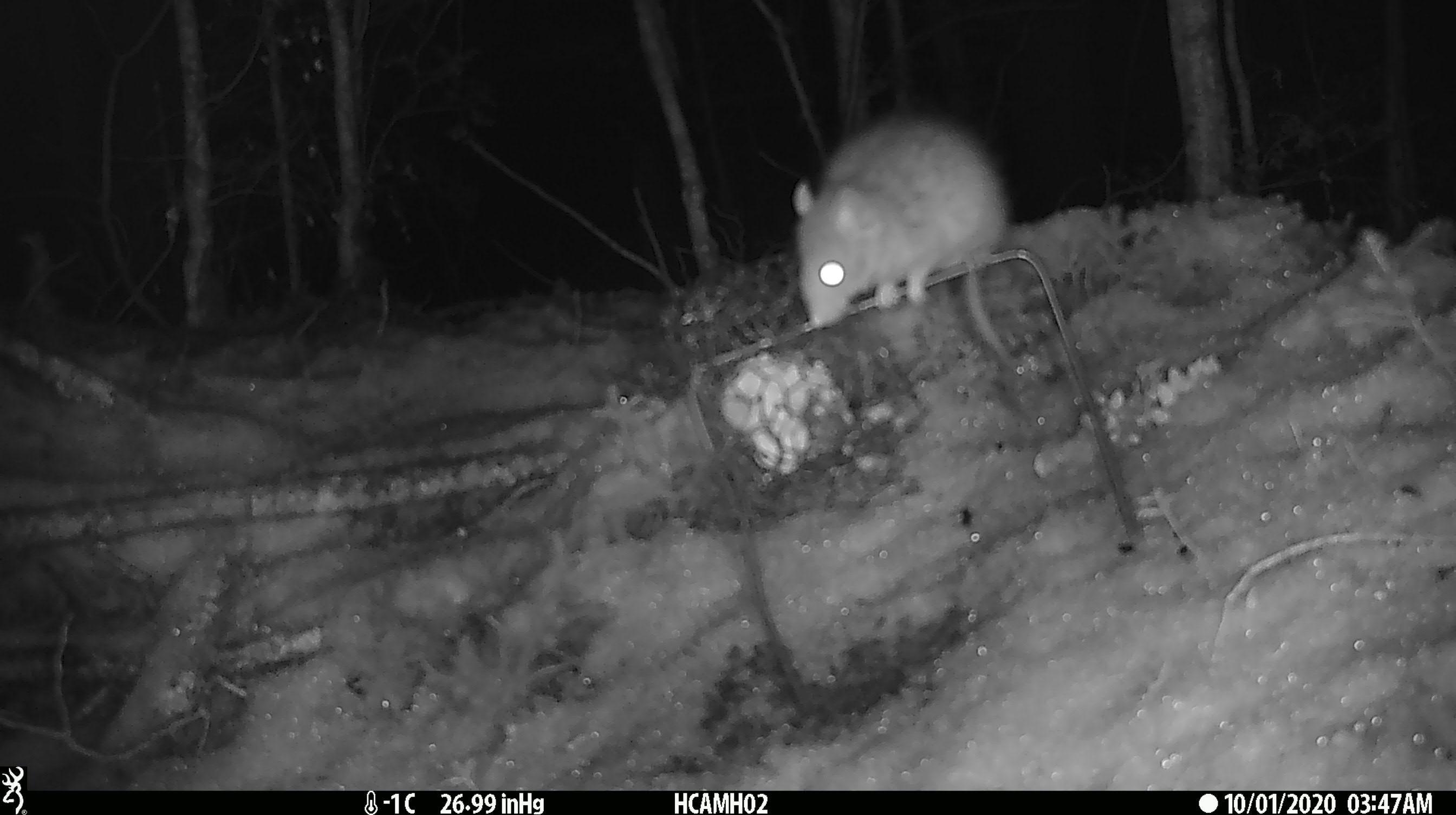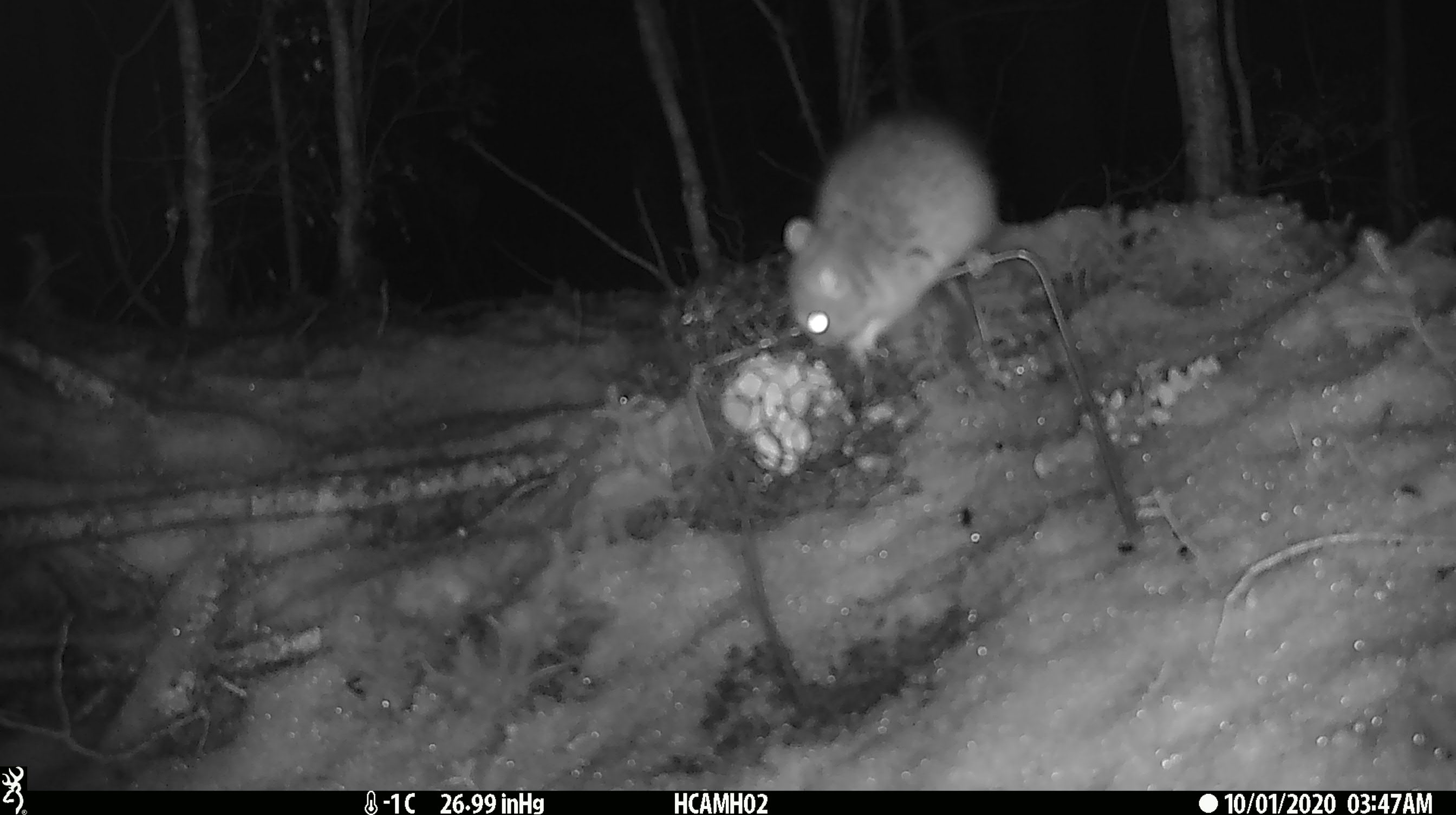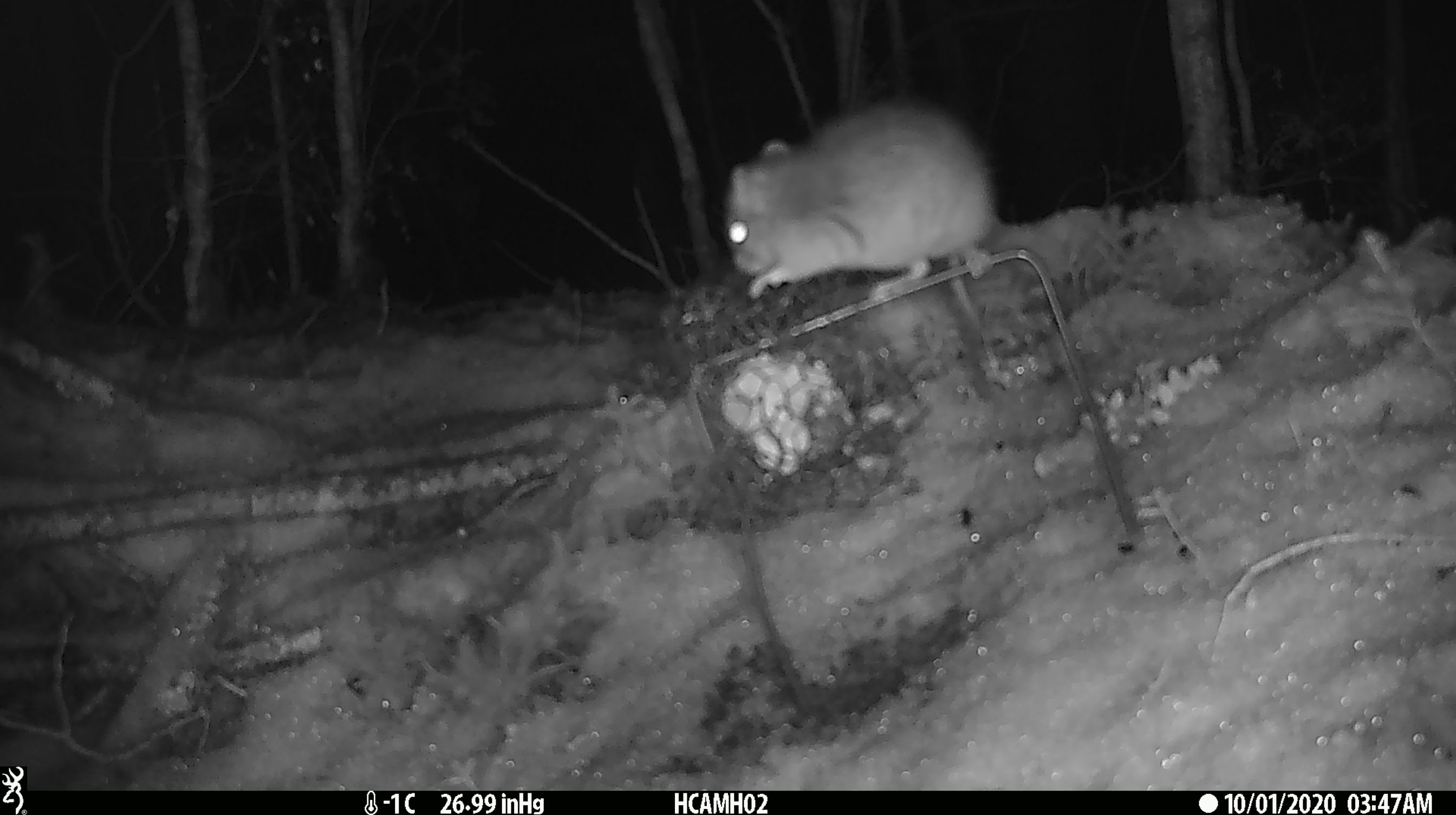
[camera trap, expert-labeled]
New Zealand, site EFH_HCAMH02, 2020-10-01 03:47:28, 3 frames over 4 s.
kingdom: Animalia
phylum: Chordata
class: Mammalia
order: Rodentia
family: Muridae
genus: Rattus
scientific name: Rattus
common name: rat